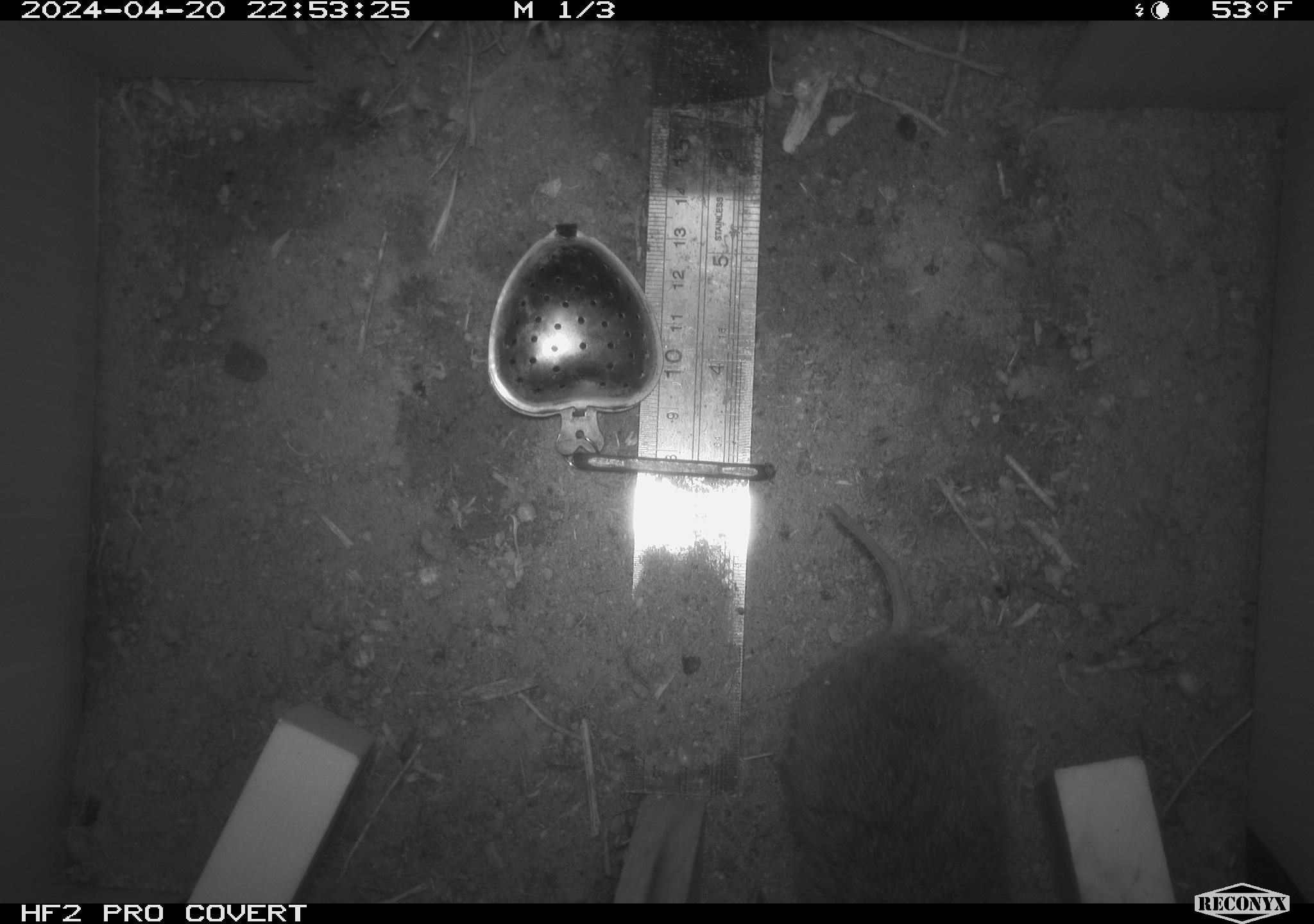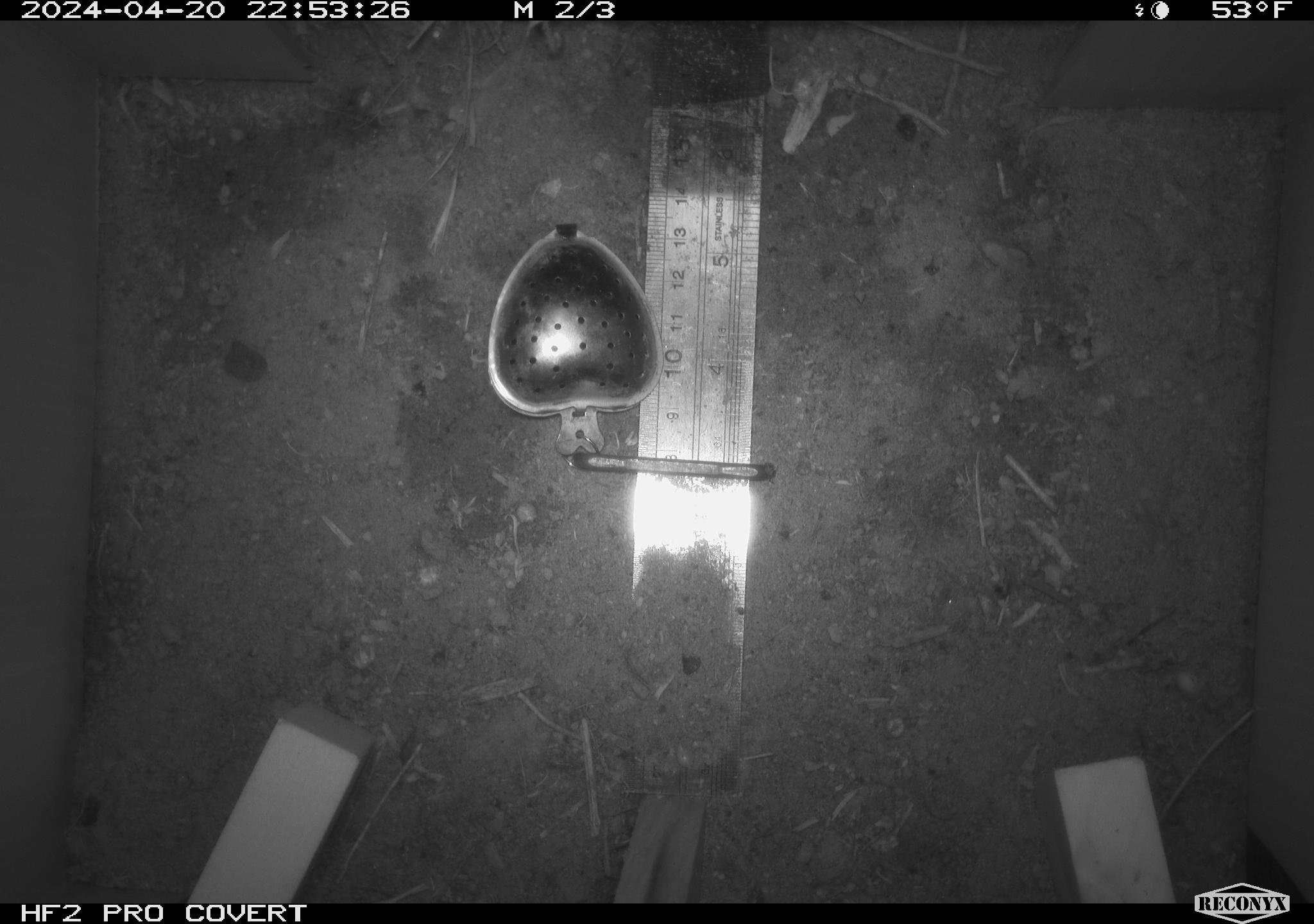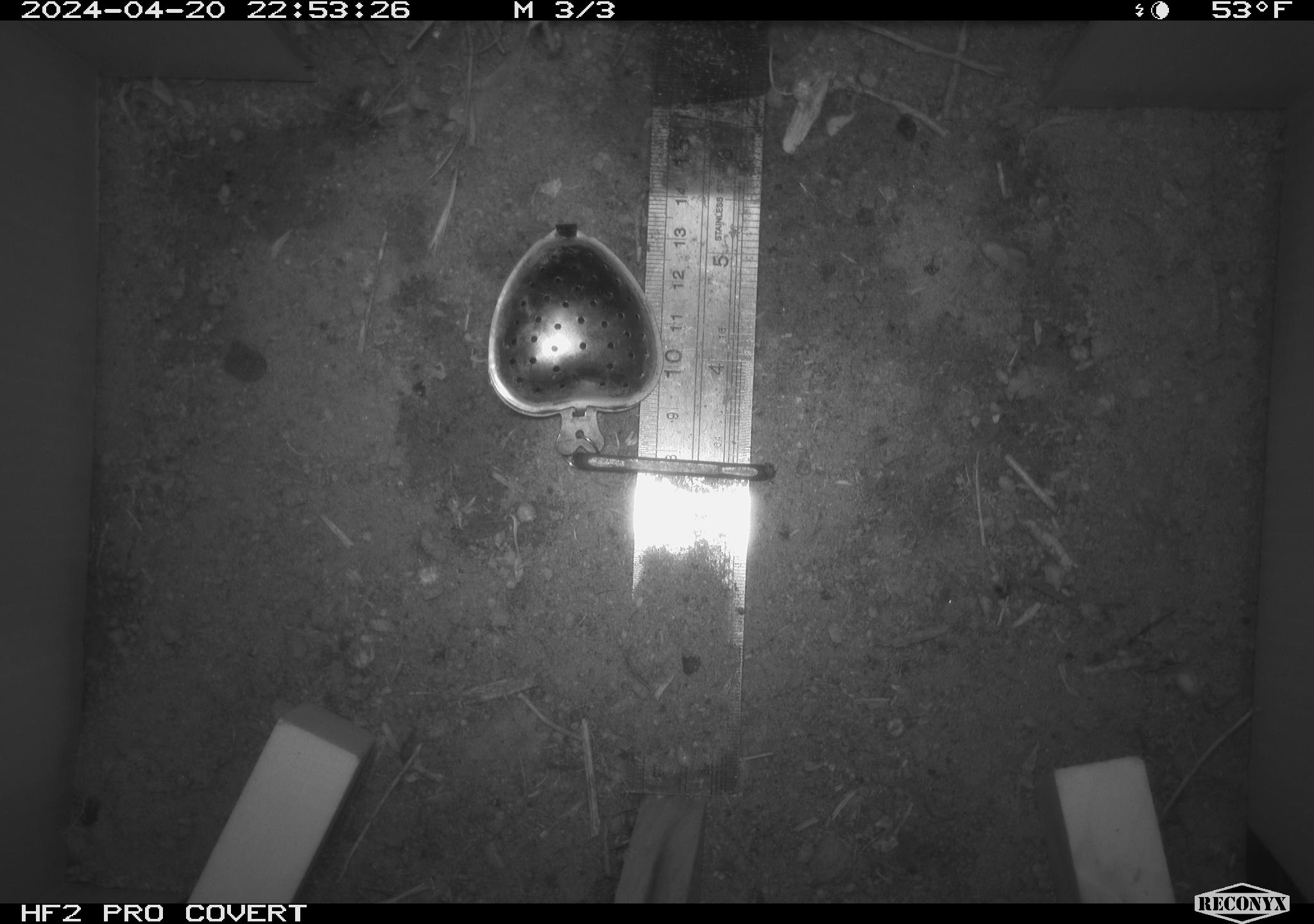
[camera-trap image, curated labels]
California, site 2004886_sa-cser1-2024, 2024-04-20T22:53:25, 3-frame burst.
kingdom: Animalia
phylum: Chordata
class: Mammalia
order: Rodentia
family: Cricetidae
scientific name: Cricetidae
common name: hamsters, voles, lemmings, and allies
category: cricetidae family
Cricetidae family (hamsters, voles, lemmings, and allies) (Cricetidae).